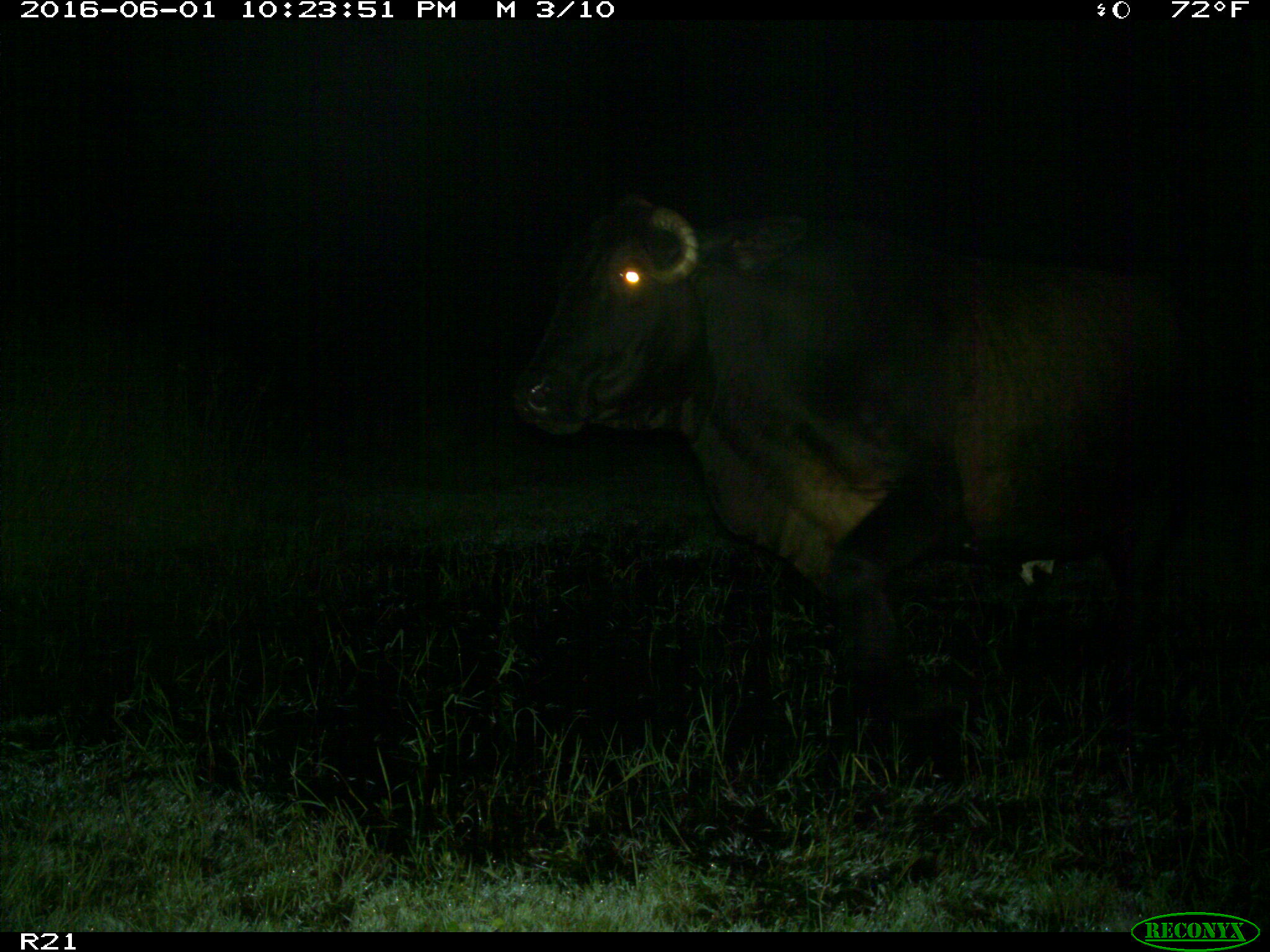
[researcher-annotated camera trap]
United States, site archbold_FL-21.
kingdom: Animalia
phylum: Chordata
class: Mammalia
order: Artiodactyla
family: Bovidae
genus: Bos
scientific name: Bos taurus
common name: domestic cow